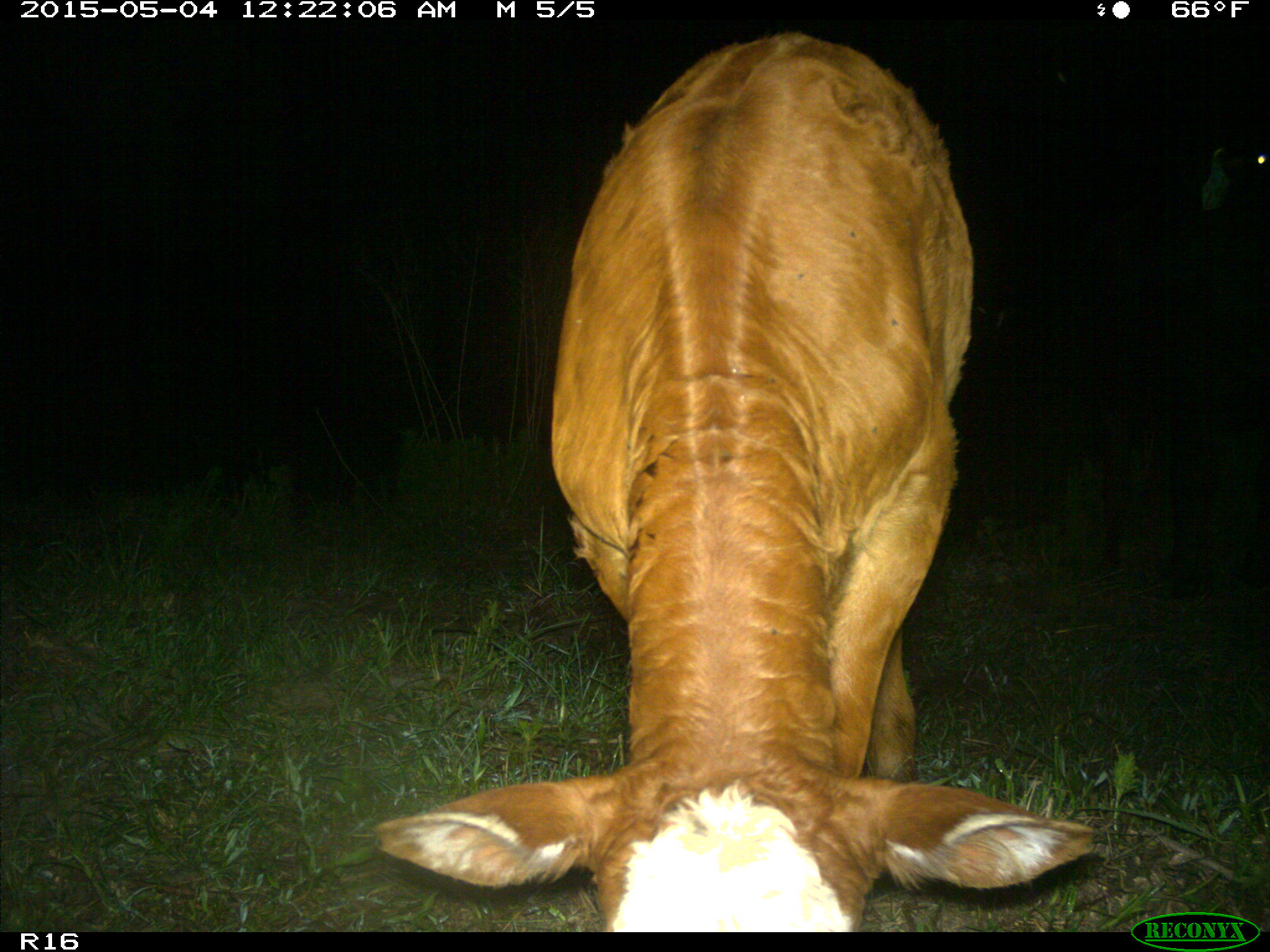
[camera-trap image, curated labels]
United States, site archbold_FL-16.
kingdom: Animalia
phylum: Chordata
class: Mammalia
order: Artiodactyla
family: Bovidae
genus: Bos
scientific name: Bos taurus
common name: domestic cow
Bos taurus (domestic cow).